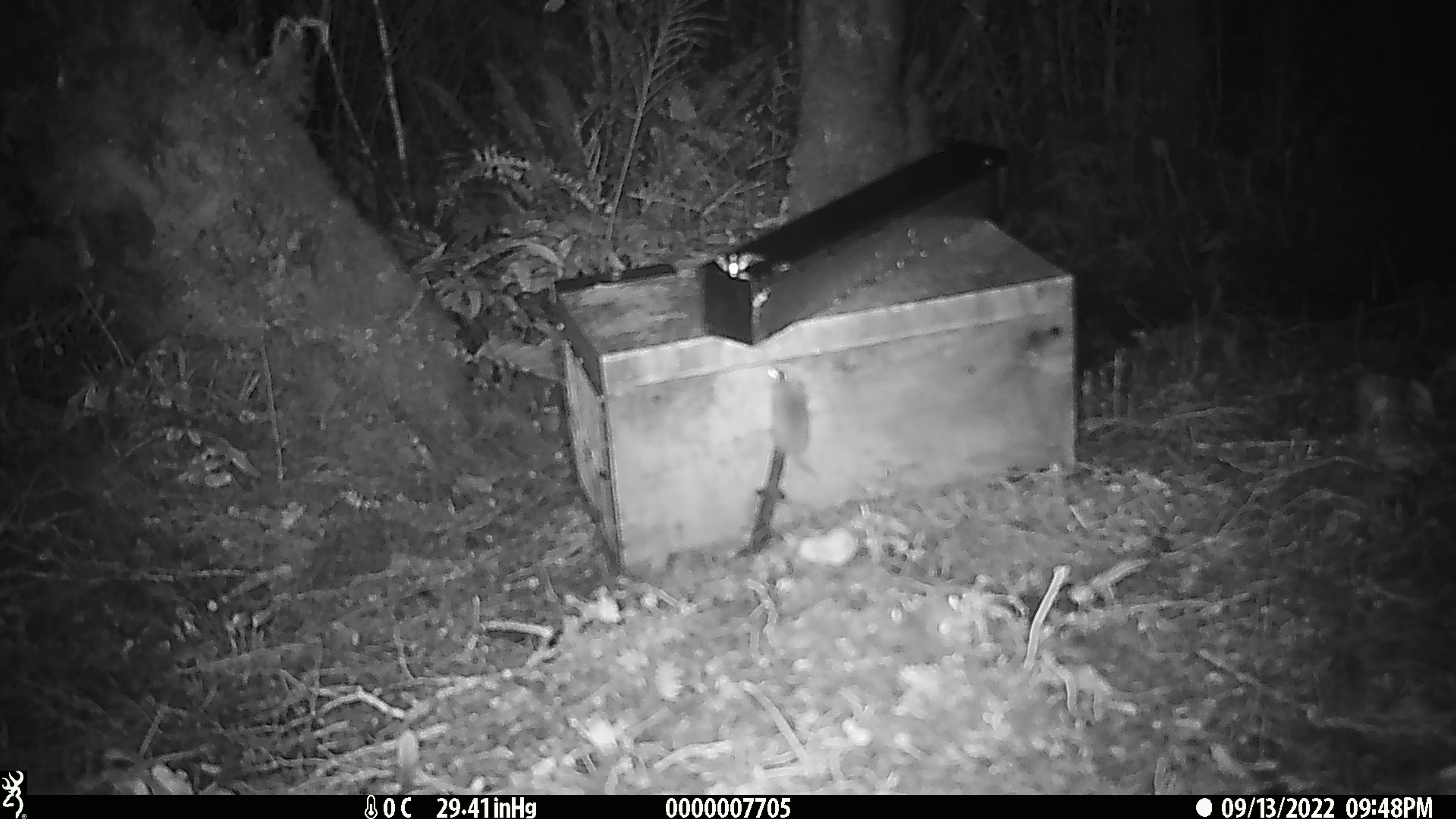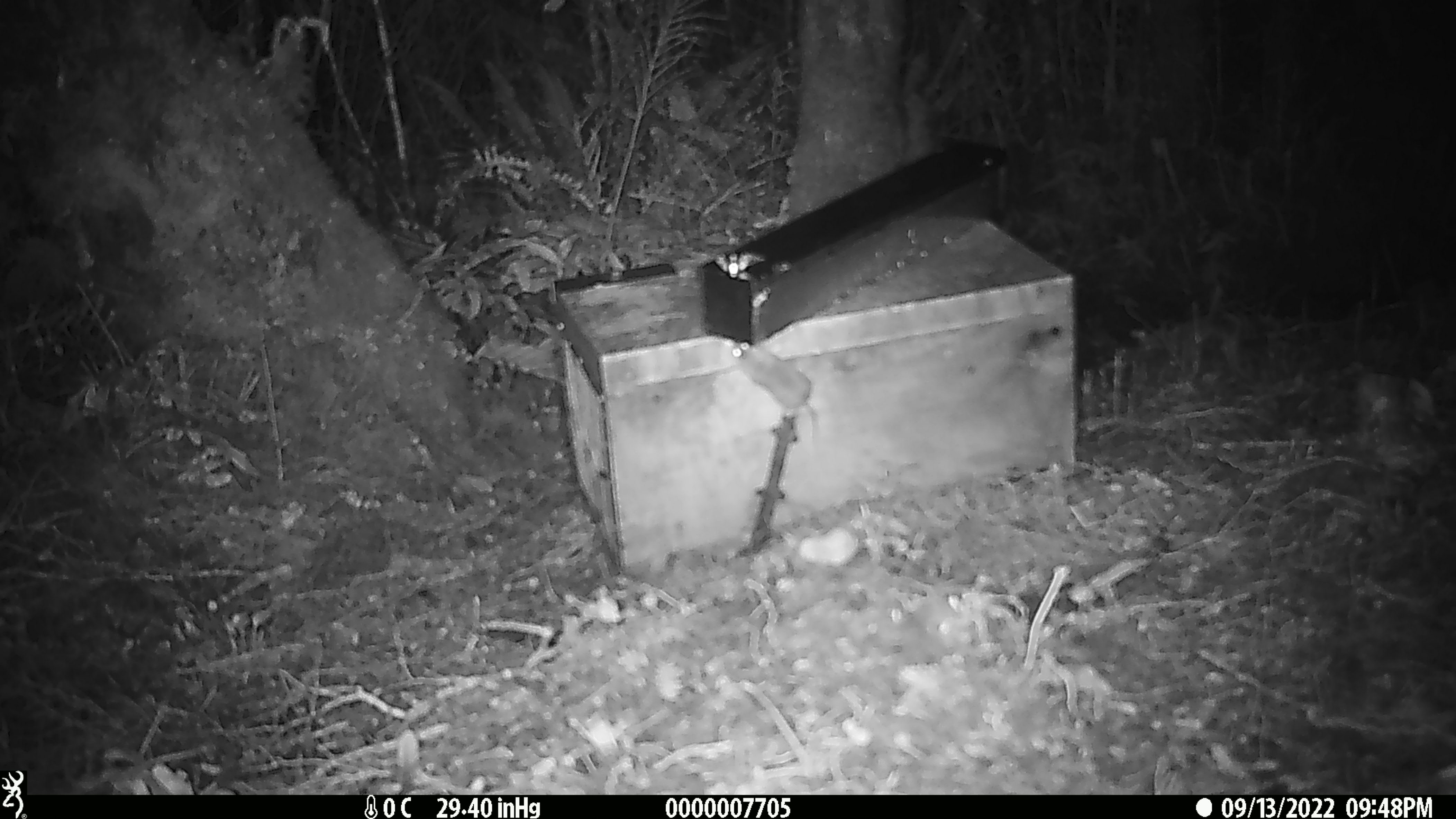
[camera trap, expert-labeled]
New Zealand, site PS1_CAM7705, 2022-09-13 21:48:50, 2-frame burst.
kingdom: Animalia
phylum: Chordata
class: Mammalia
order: Rodentia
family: Muridae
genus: Mus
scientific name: Mus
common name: mouse